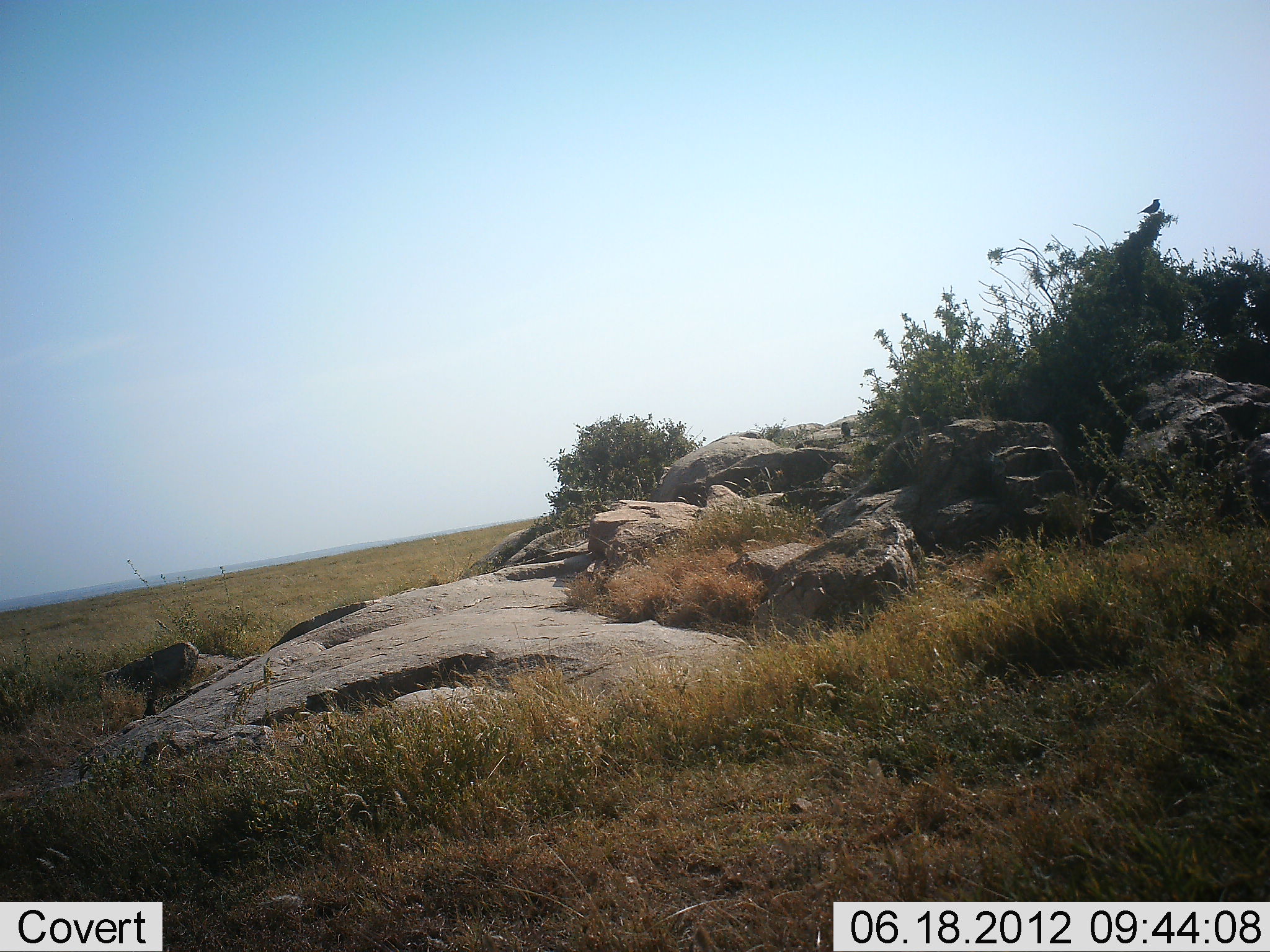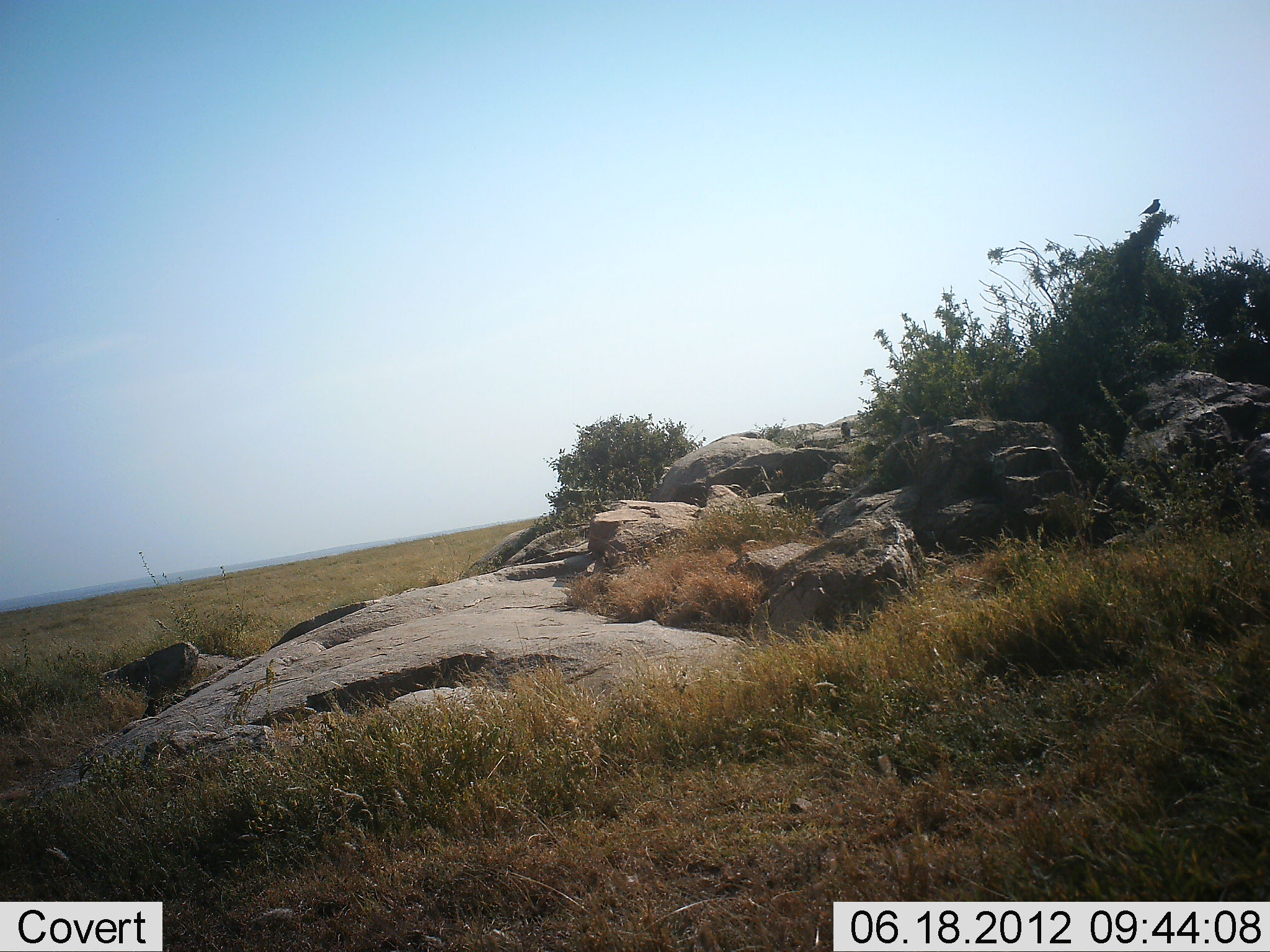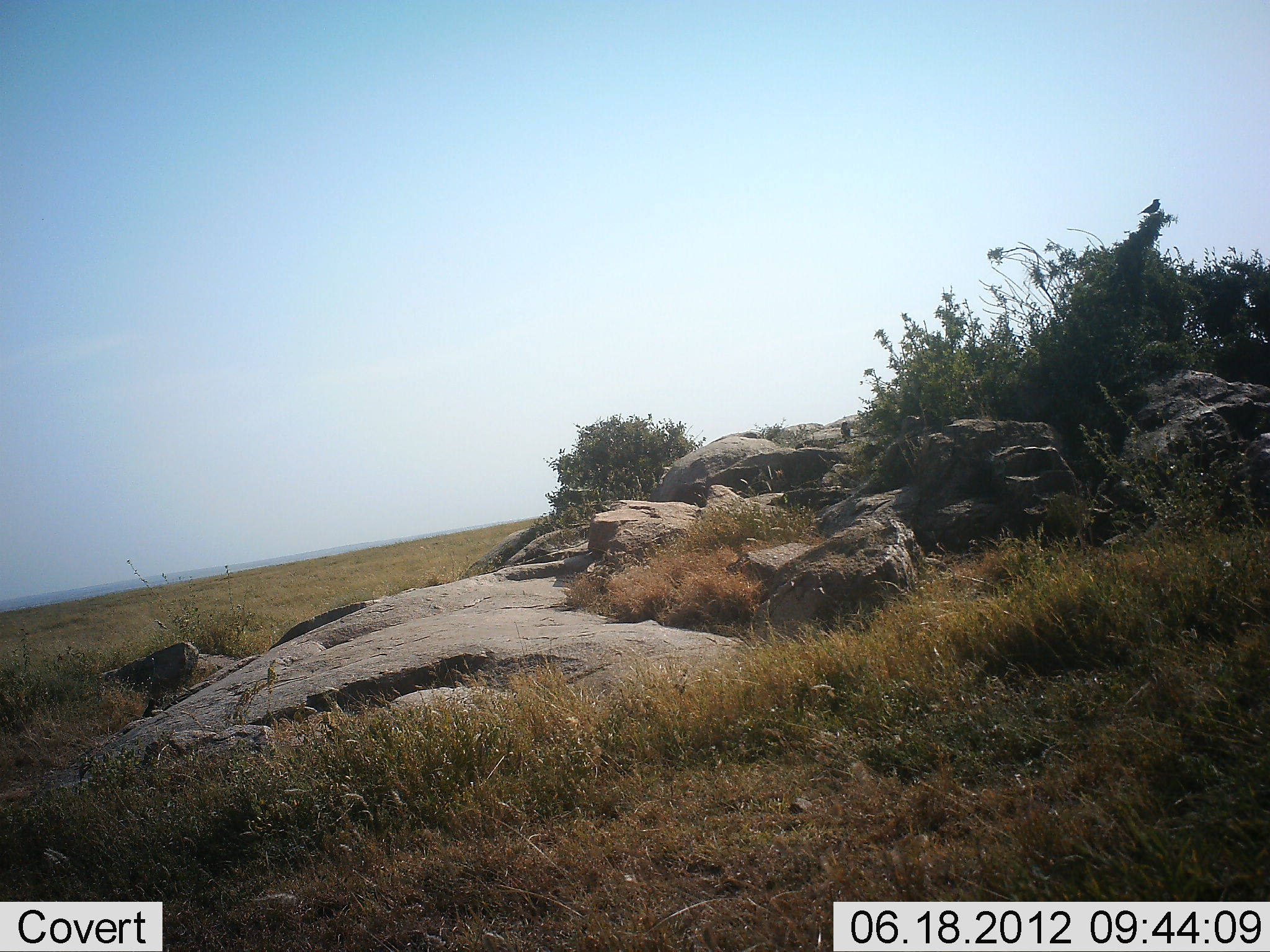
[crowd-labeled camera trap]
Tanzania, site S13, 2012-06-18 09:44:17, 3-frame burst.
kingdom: Animalia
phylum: Chordata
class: Aves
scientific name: Aves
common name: bird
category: otherbird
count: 1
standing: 60%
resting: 40%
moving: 0%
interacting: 0%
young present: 0%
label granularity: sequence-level